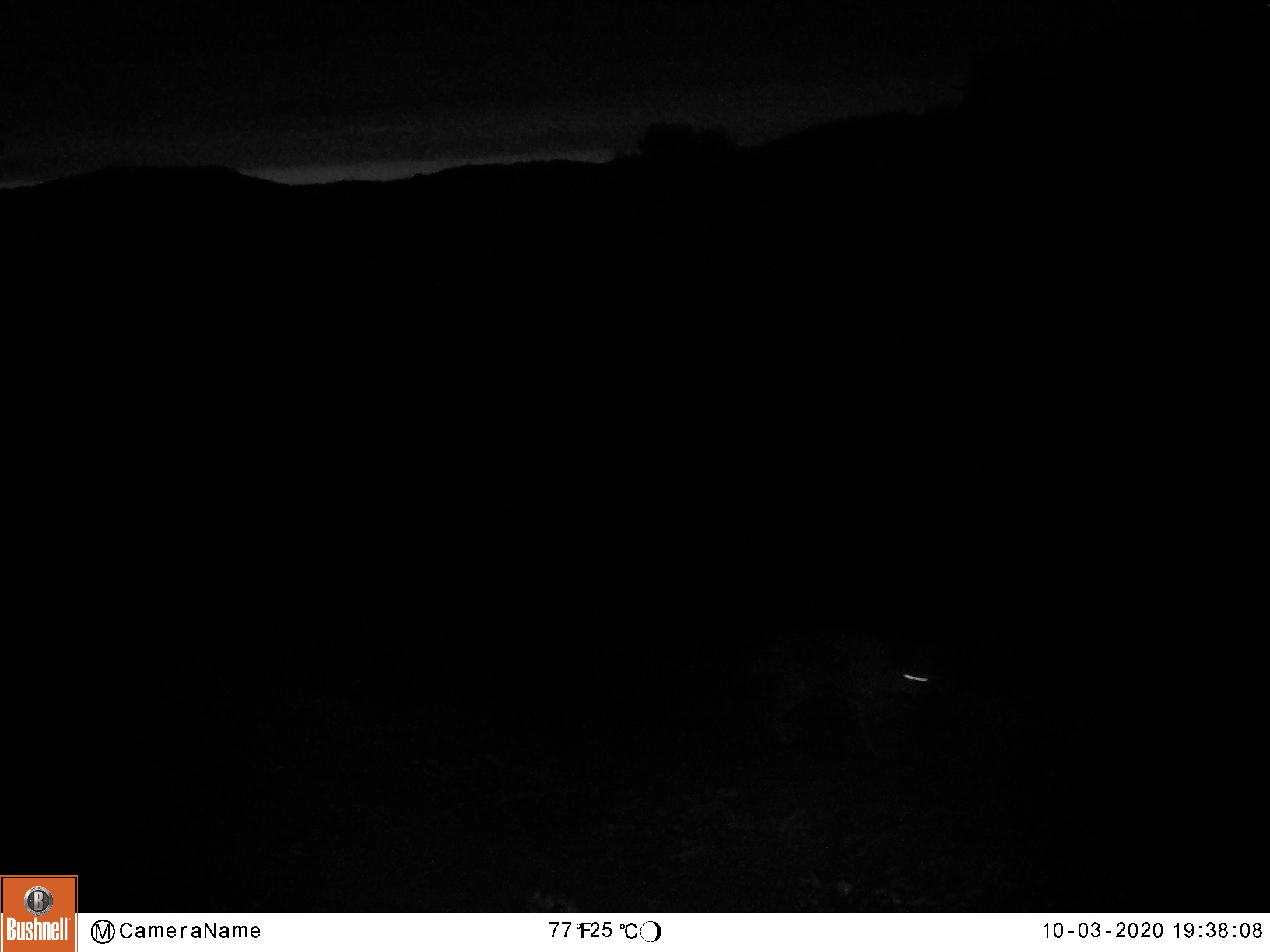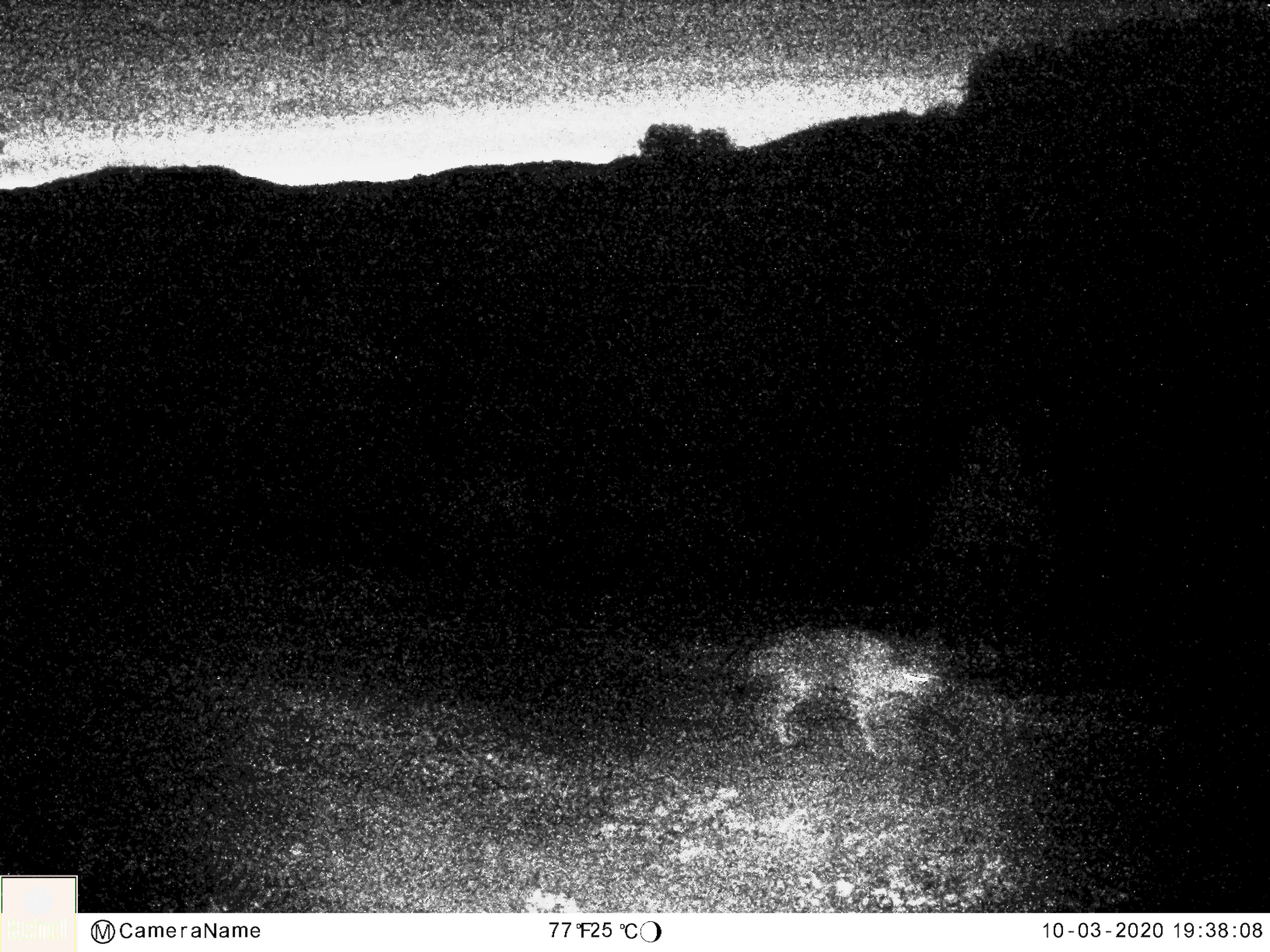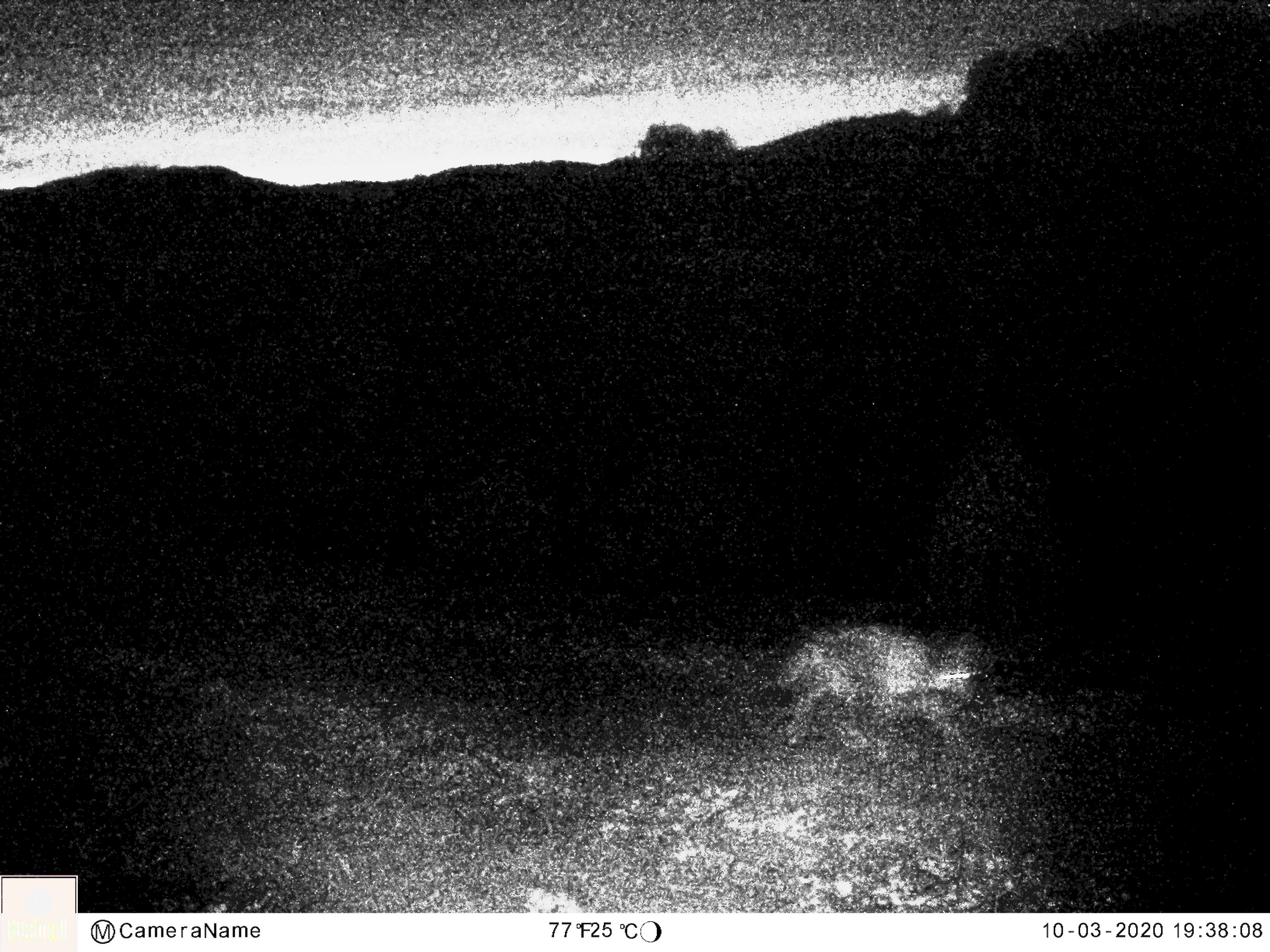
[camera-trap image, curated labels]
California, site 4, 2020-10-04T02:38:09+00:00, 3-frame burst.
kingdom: Animalia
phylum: Chordata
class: Mammalia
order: Carnivora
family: Canidae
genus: Canis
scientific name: Canis latrans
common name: coyote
Coyote (Canis latrans).